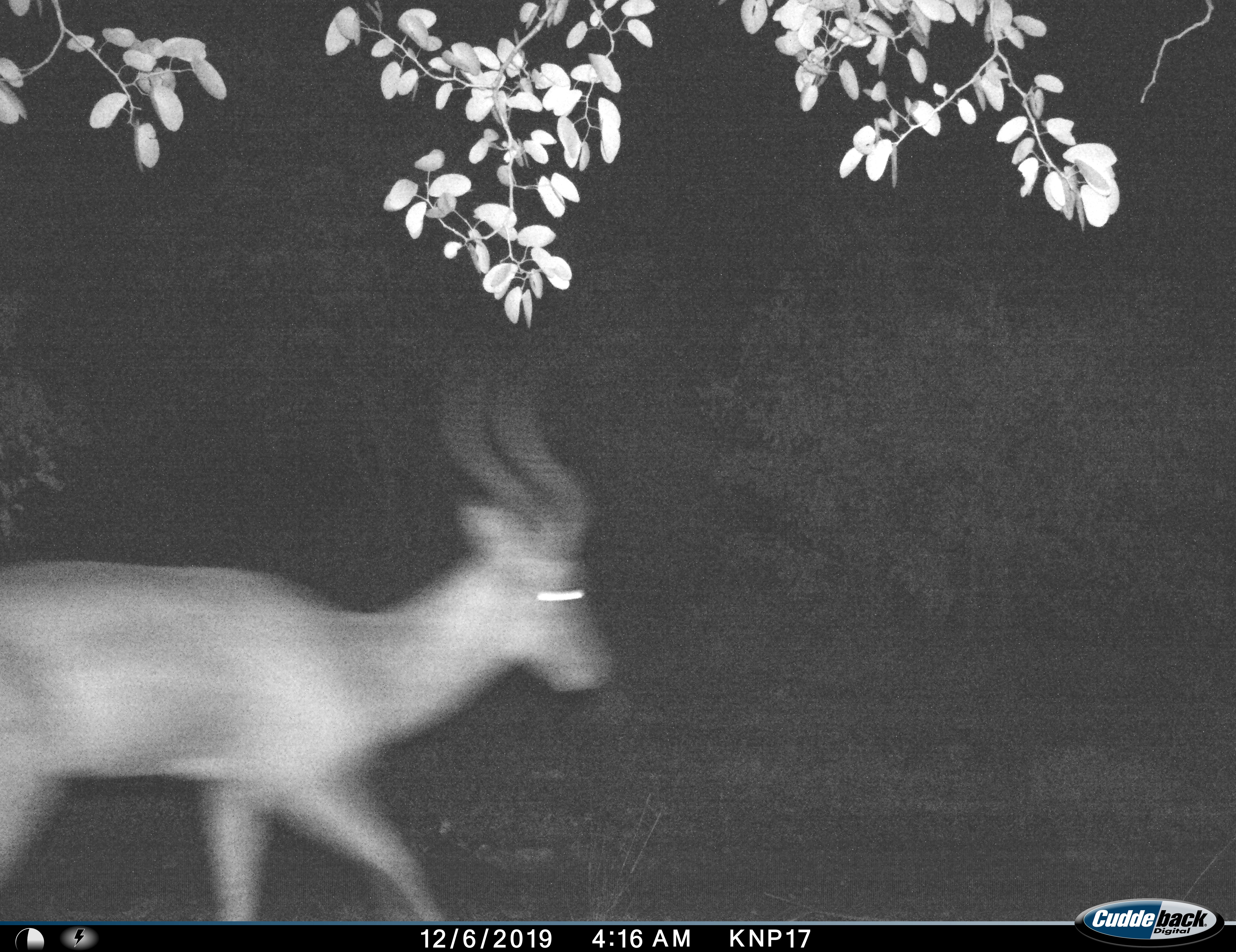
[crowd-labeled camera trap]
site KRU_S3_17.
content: unidentified animal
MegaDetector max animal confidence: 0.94